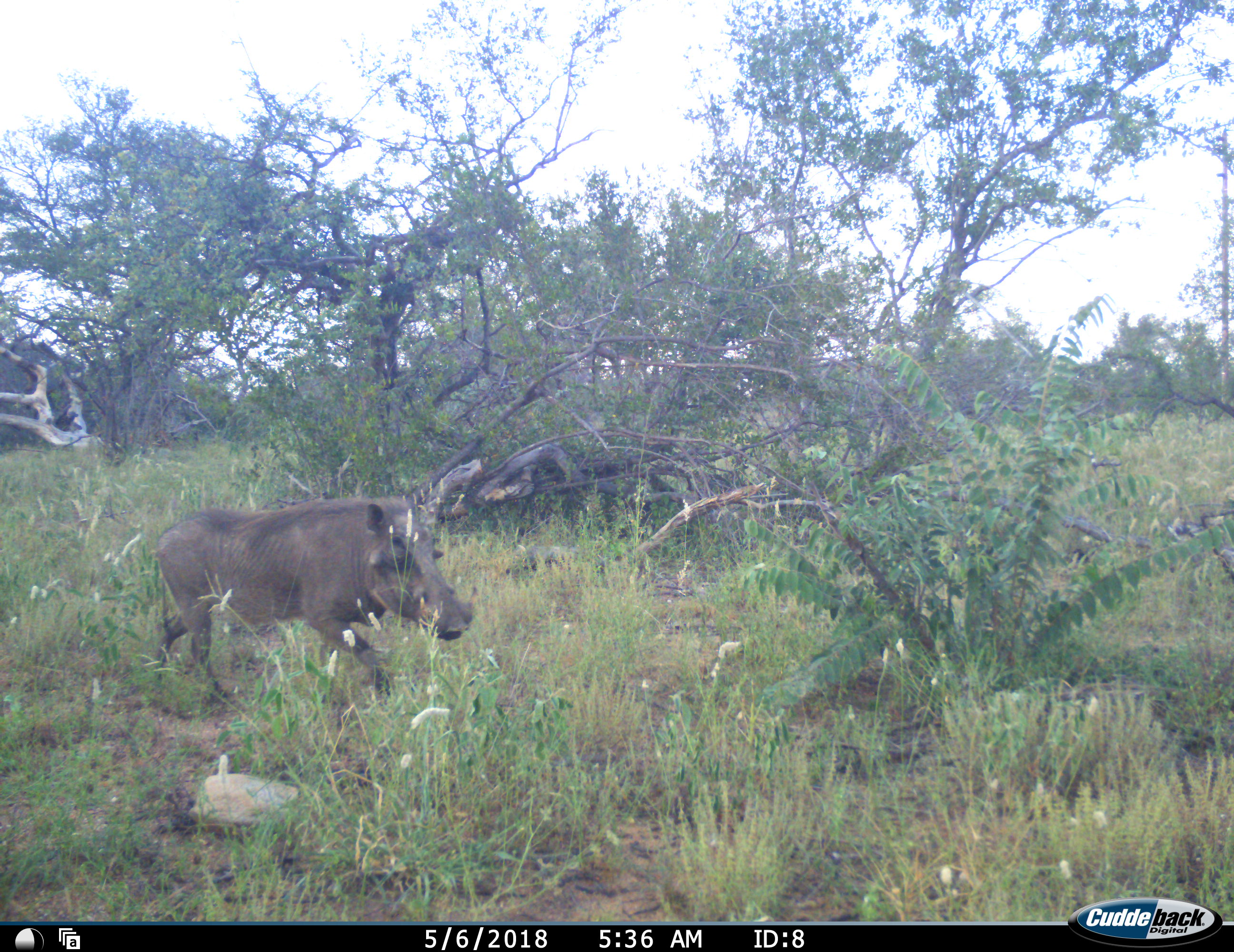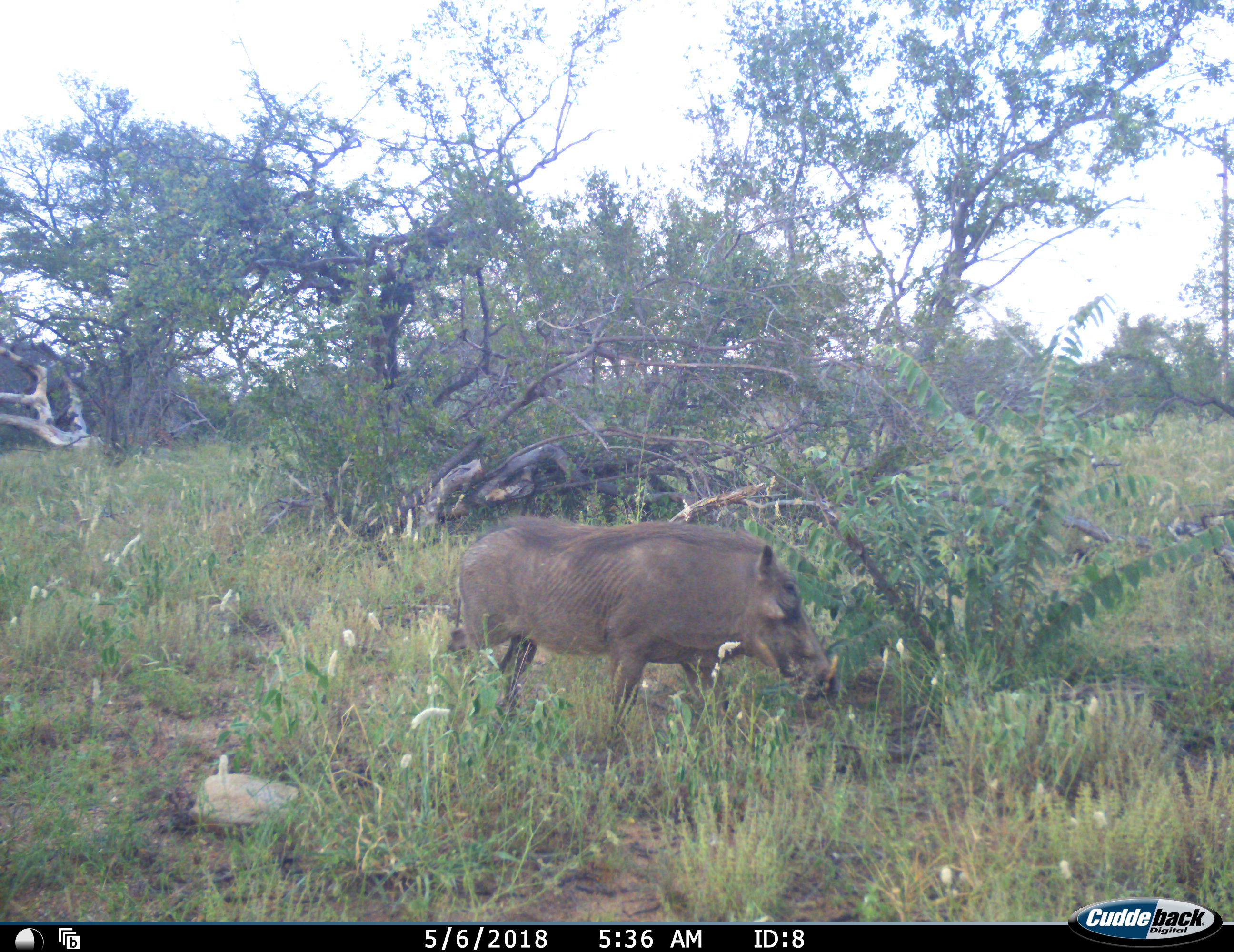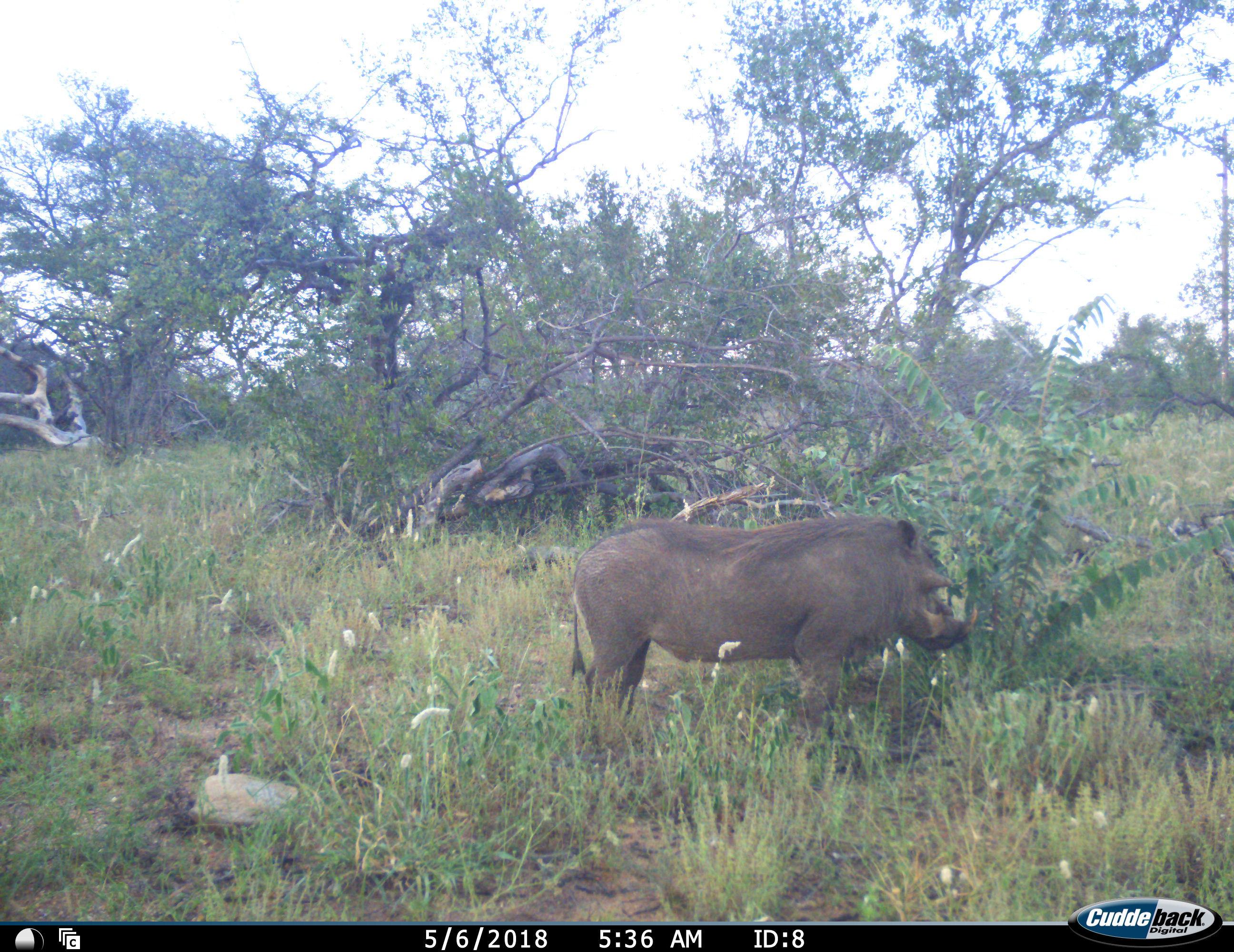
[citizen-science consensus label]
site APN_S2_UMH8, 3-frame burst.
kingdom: Animalia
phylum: Chordata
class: Mammalia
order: Artiodactyla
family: Suidae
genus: Phacochoerus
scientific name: Phacochoerus africanus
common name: warthog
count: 1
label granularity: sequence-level